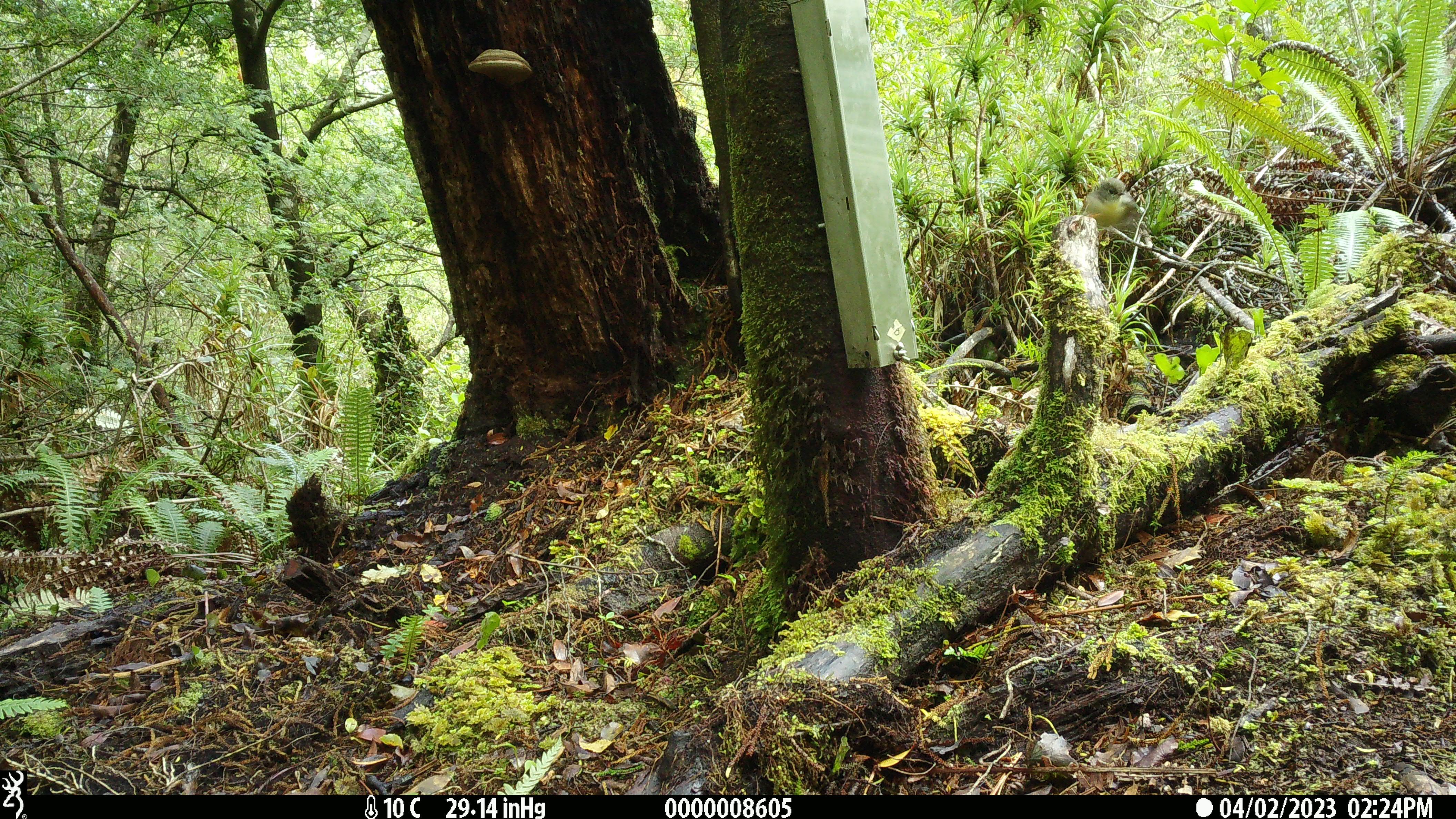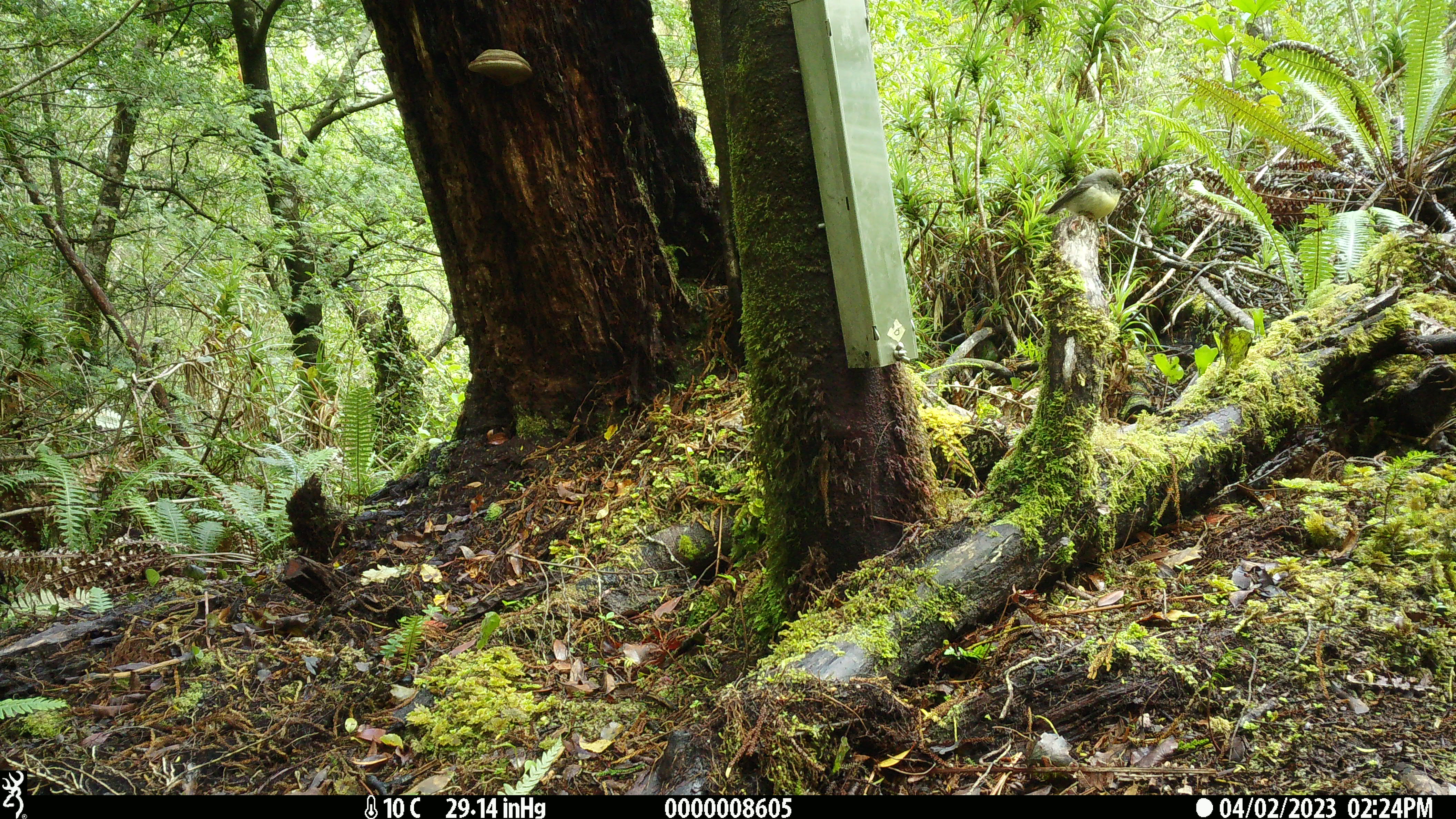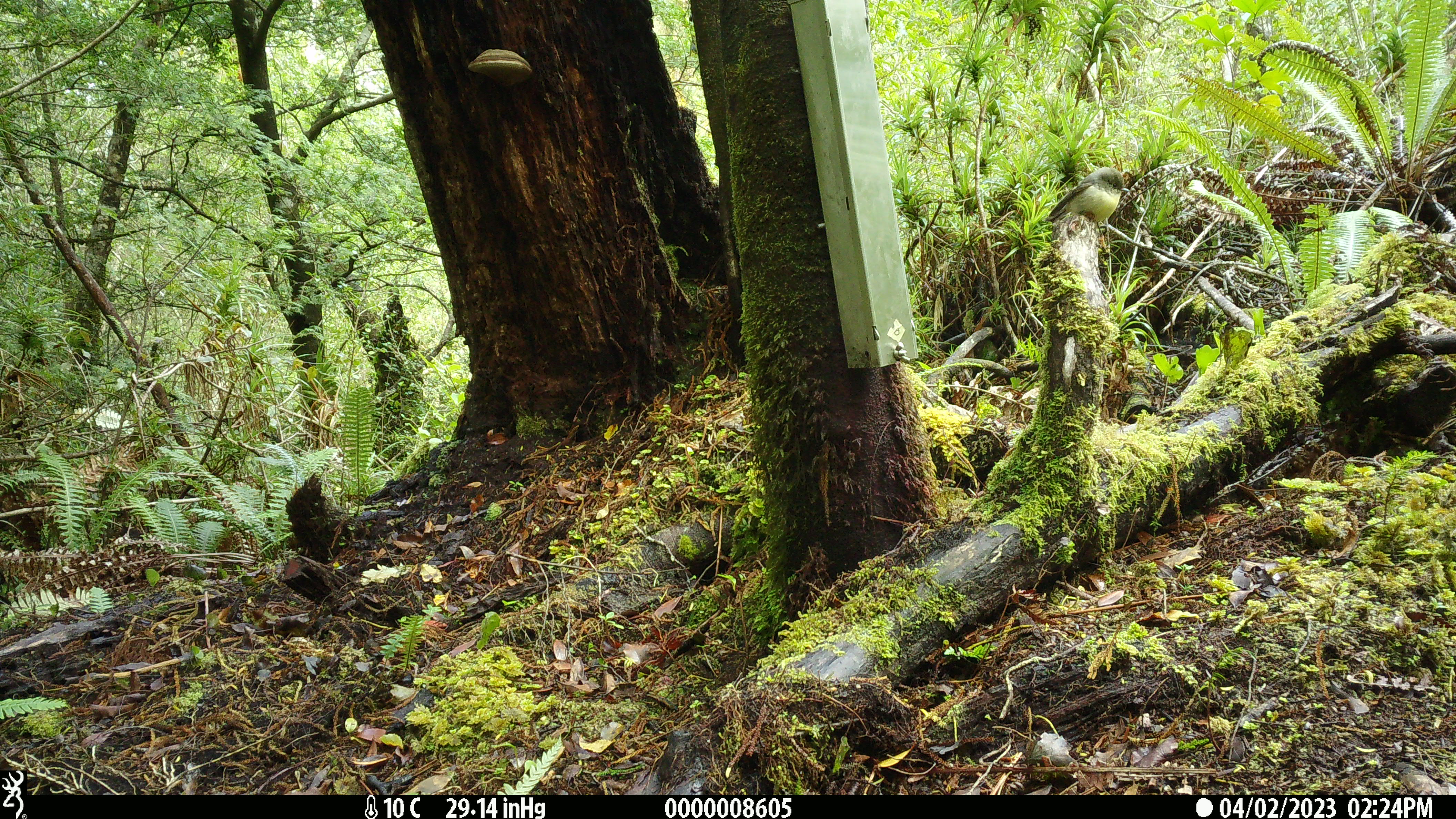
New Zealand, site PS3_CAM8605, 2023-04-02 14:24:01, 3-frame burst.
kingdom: Animalia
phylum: Chordata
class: Aves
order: Passeriformes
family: Petroicidae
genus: Petroica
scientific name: Petroica macrocephala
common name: tomtit